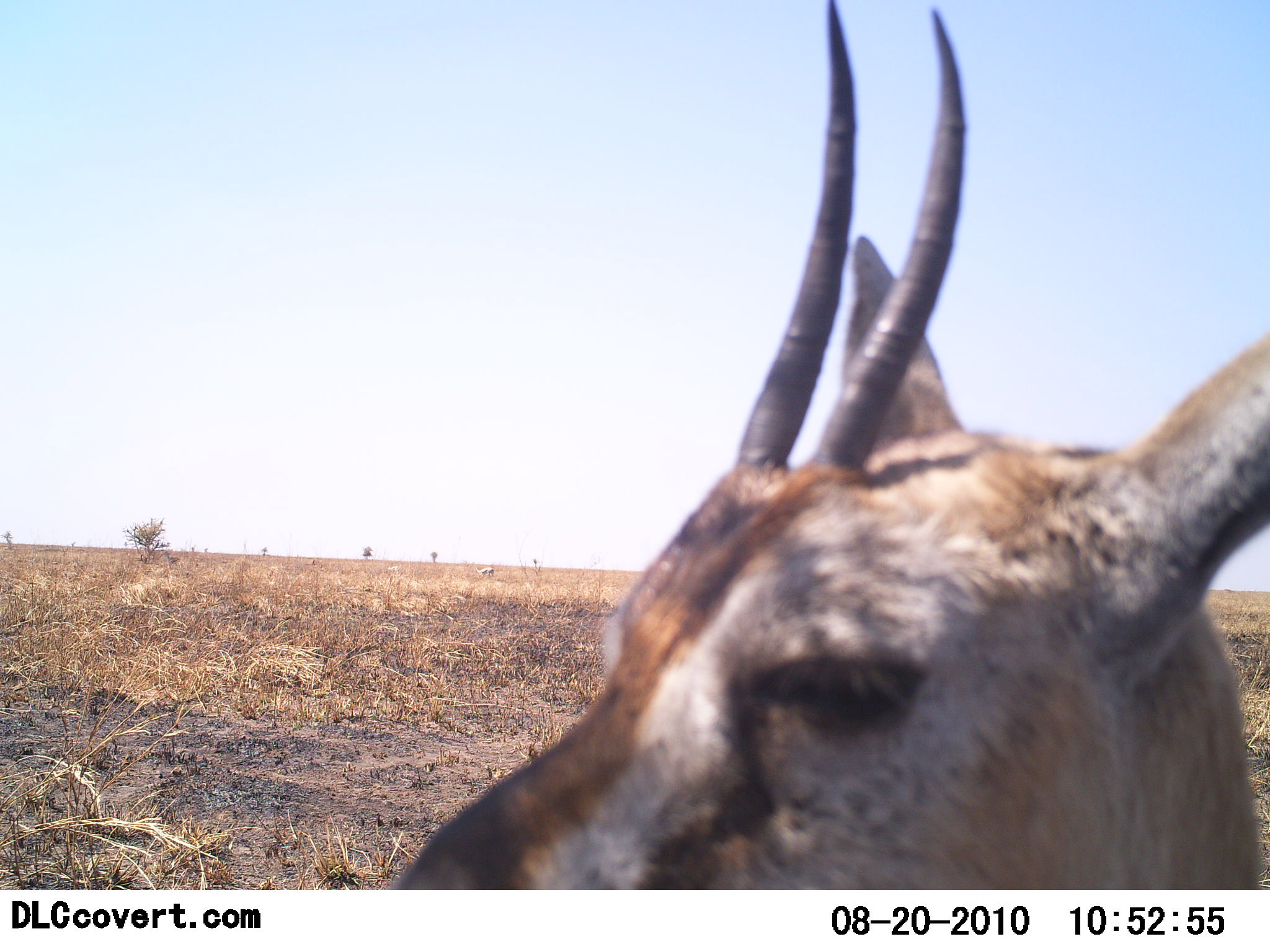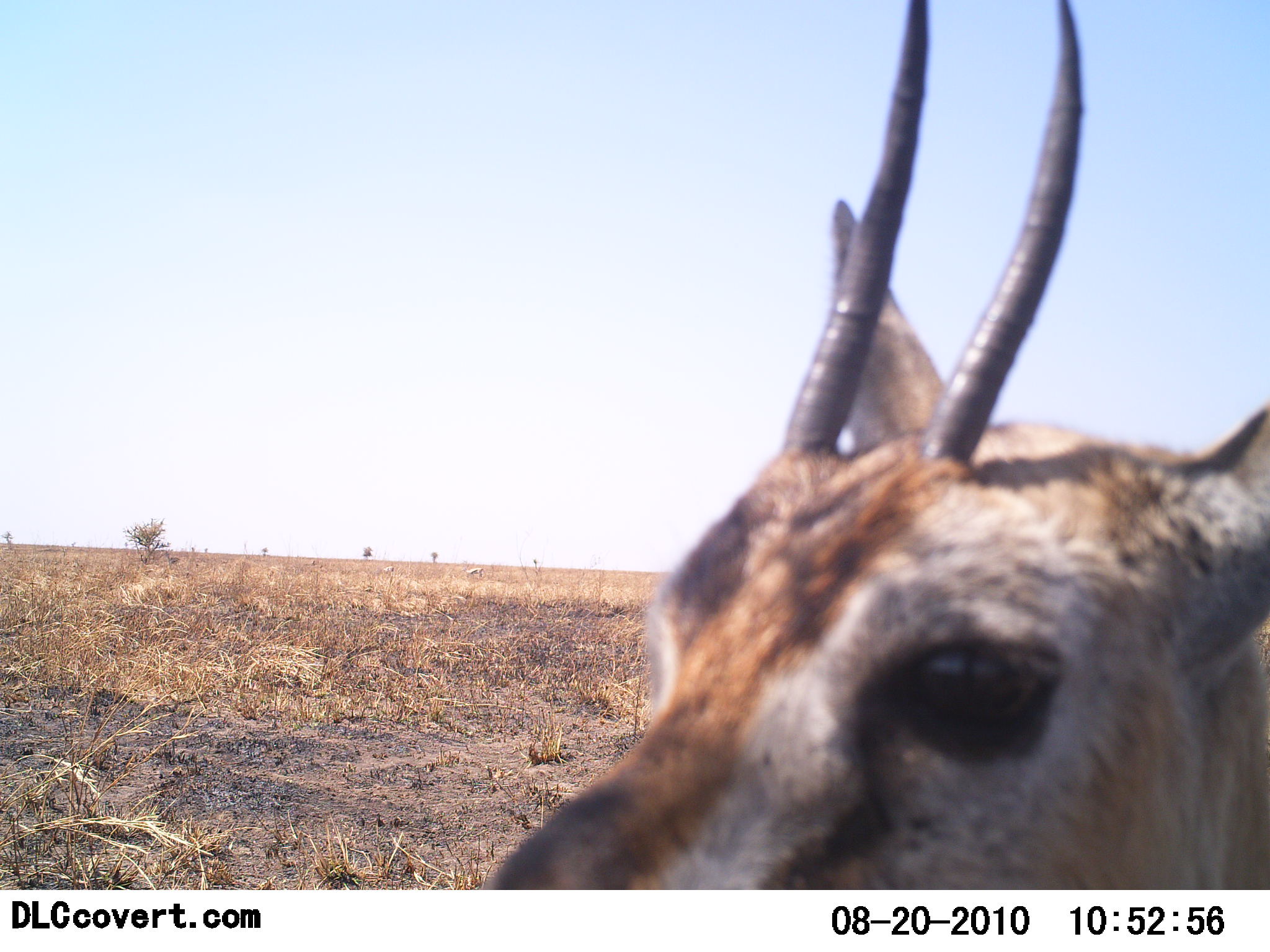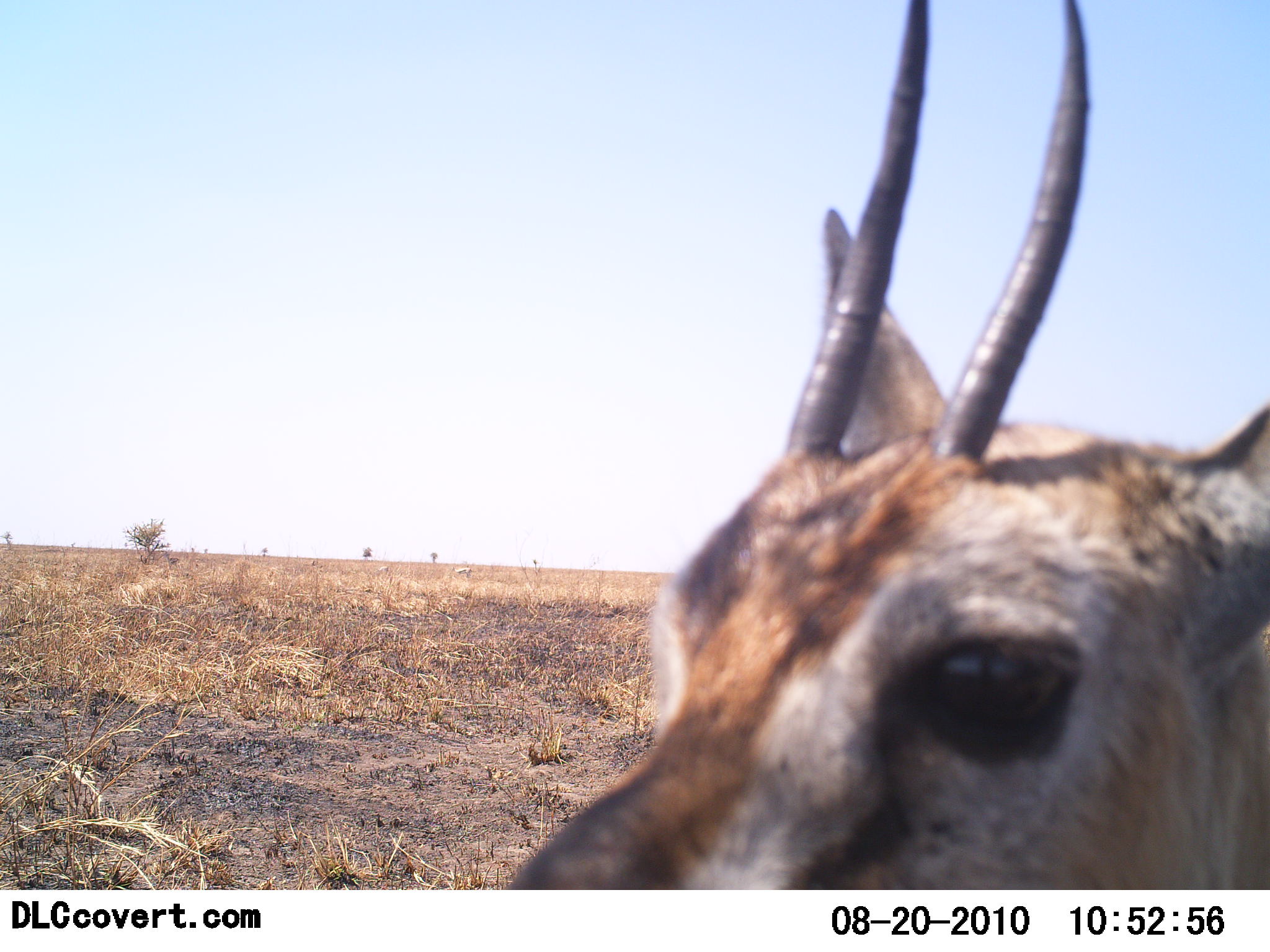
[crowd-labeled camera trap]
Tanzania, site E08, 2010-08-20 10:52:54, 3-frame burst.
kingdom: Animalia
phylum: Chordata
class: Mammalia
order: Artiodactyla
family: Bovidae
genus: Eudorcas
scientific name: Eudorcas thomsonii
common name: thomson's gazelle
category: gazellethomsons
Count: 1.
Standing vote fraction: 81%.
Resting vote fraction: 12%.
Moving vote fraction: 12%.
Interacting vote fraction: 6%.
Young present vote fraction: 6%.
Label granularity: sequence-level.